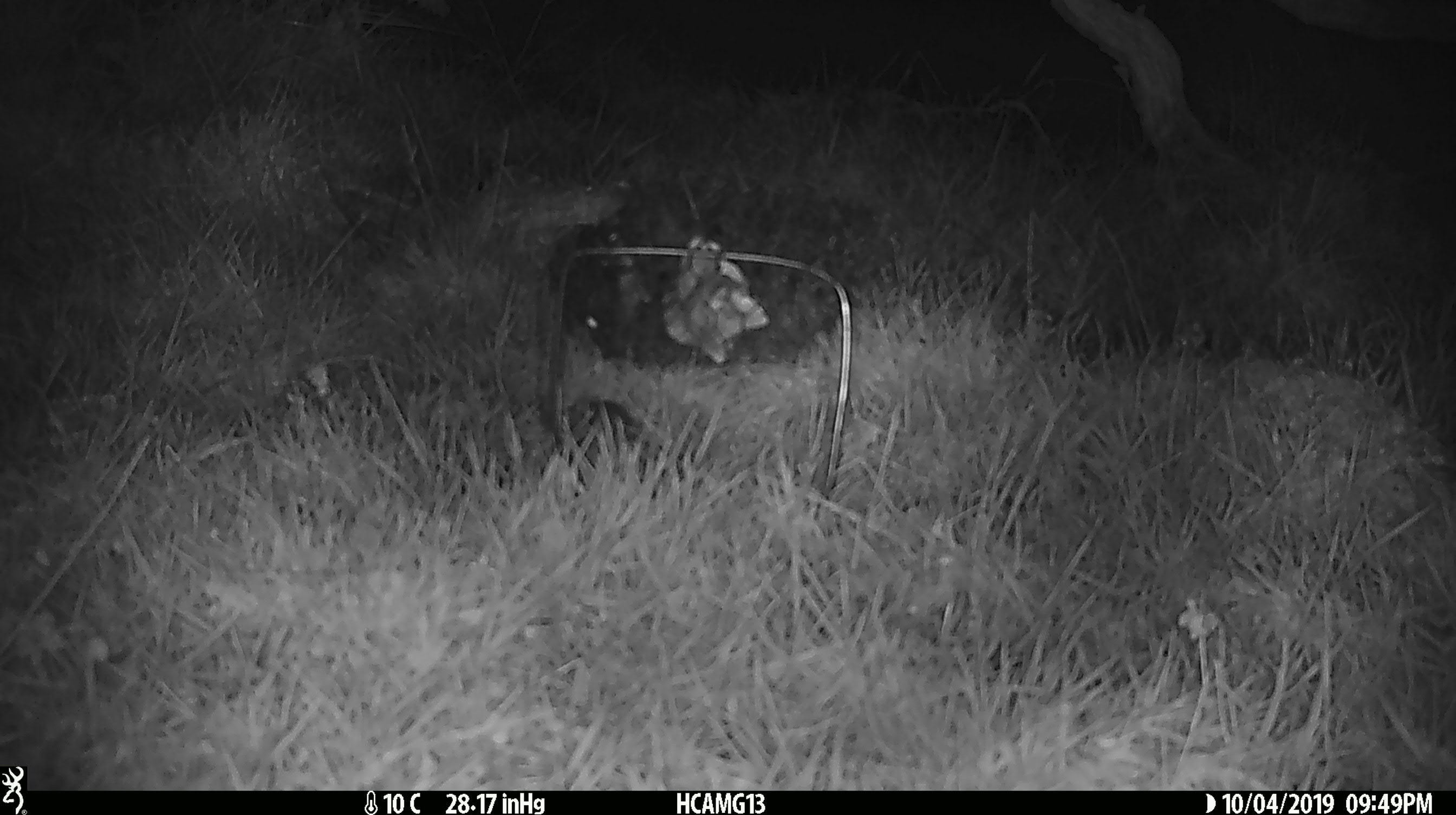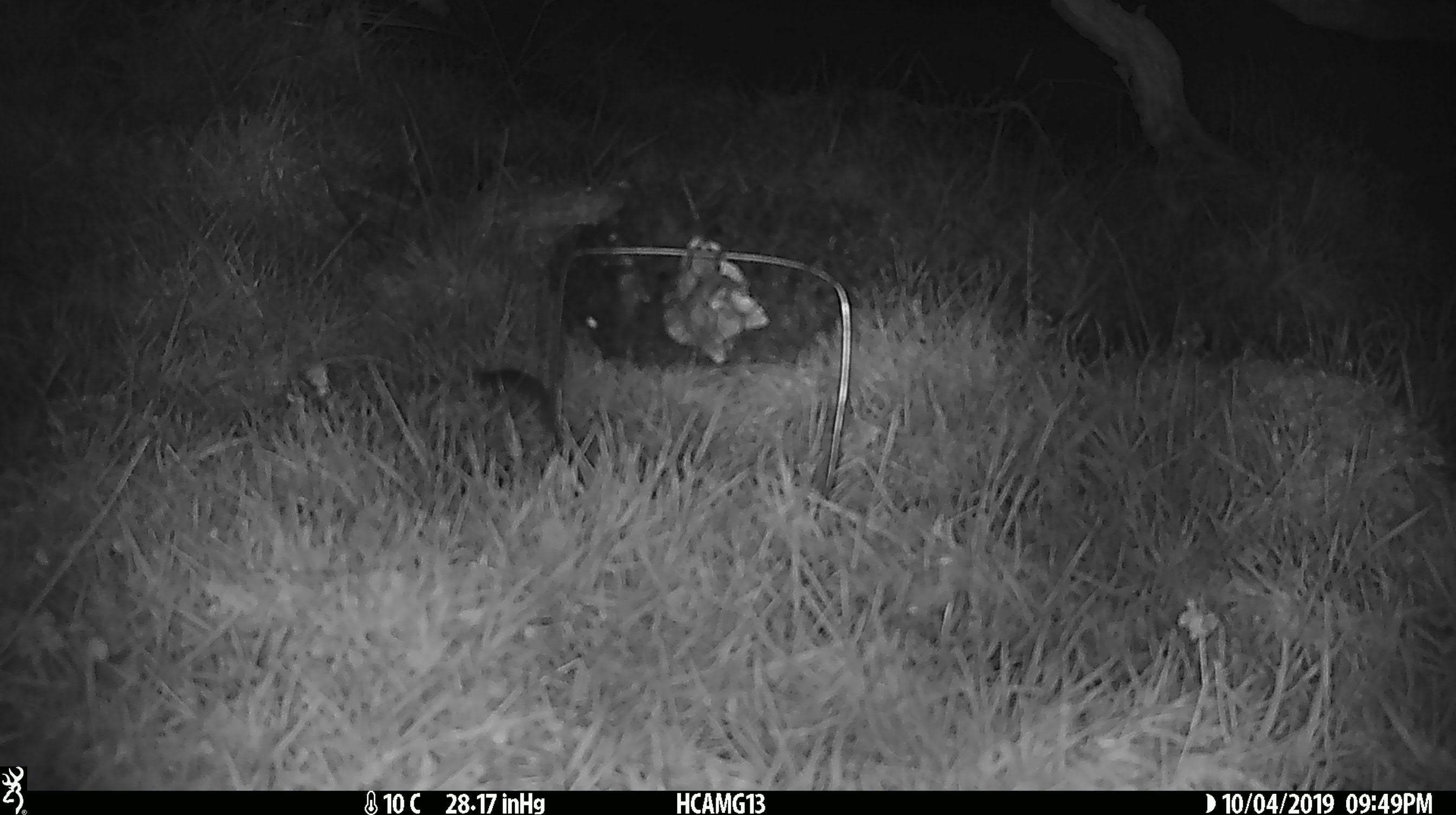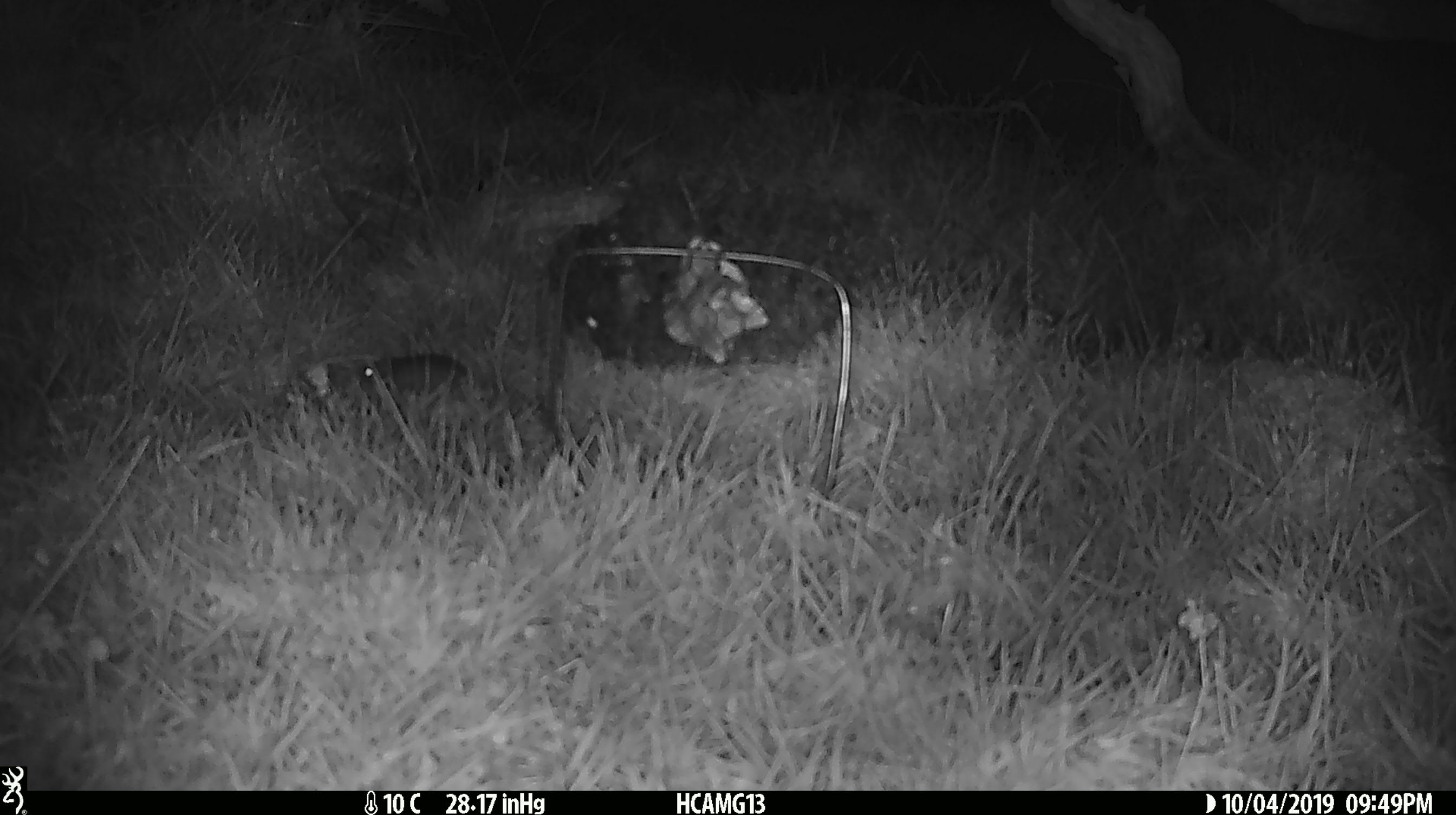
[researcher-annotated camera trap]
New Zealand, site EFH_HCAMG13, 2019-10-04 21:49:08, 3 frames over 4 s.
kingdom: Animalia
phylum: Chordata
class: Mammalia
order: Rodentia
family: Muridae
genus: Mus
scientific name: Mus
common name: mouse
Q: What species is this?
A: Mouse (Mus).